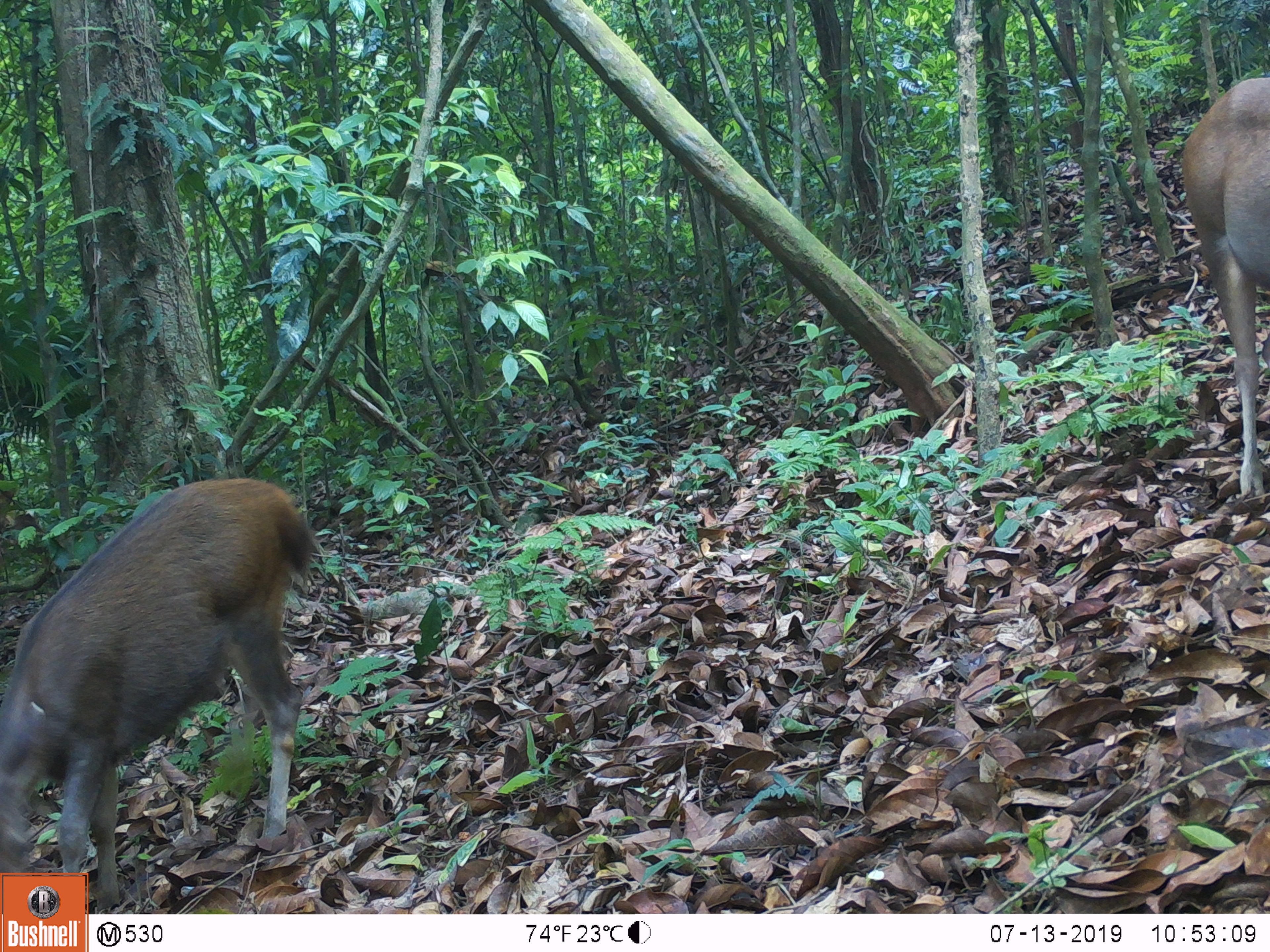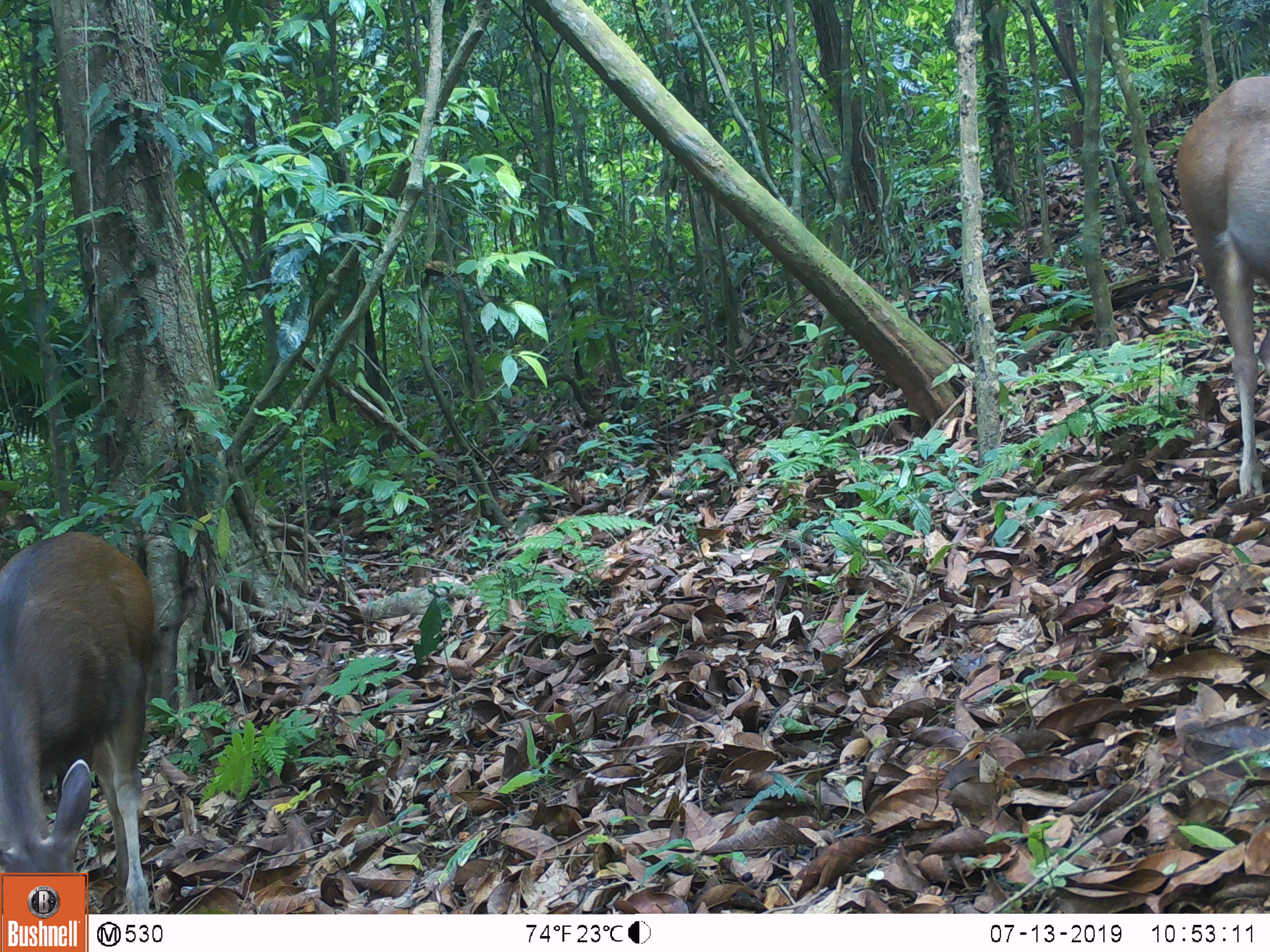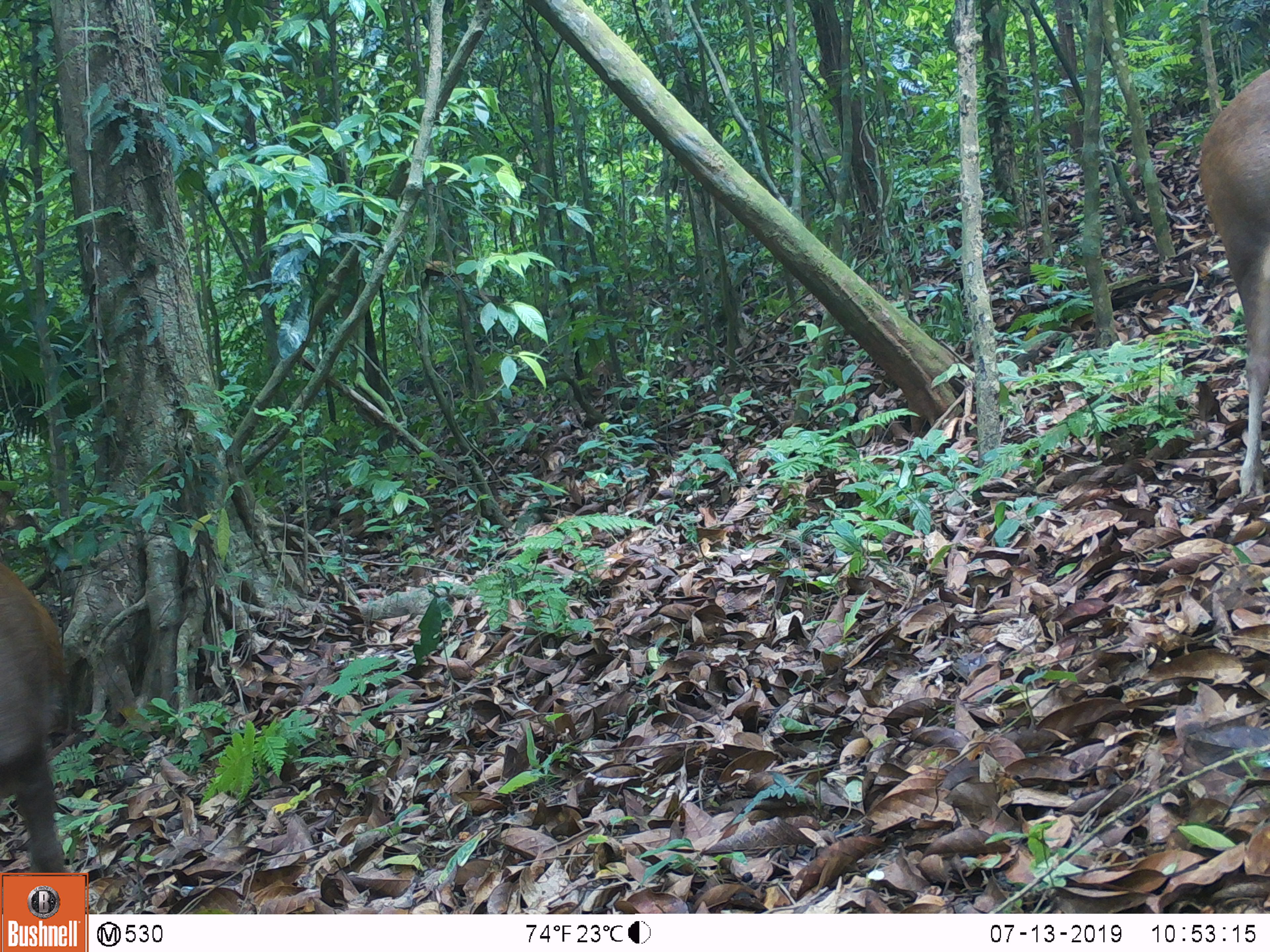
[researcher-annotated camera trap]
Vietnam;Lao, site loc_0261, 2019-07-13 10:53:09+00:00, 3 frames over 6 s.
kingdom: Animalia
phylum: Chordata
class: Mammalia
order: Artiodactyla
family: Cervidae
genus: Rusa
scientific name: Rusa unicolor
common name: sambar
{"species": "sambar (Rusa unicolor)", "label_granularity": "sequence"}